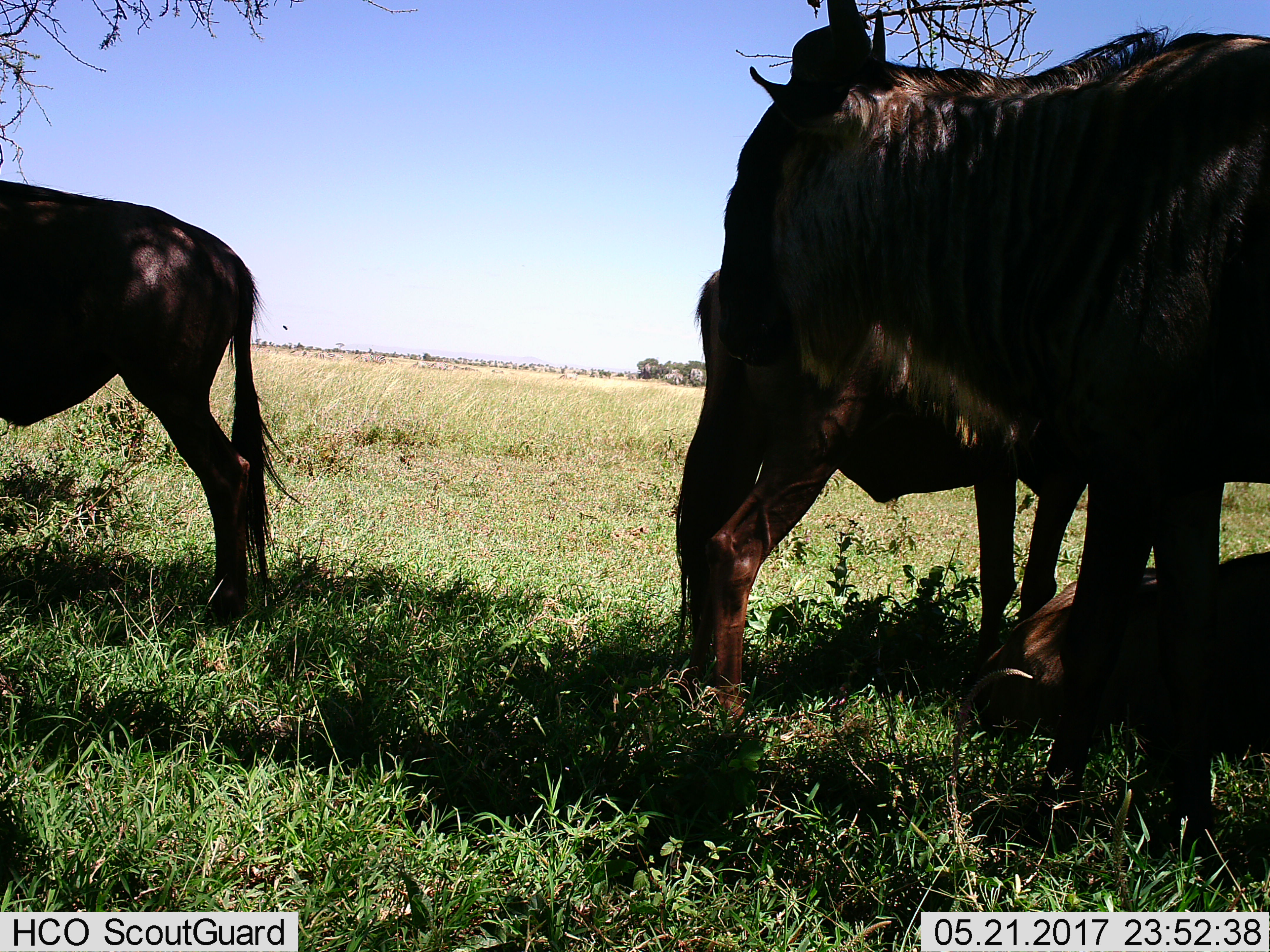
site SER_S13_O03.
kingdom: Animalia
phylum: Chordata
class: Mammalia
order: Artiodactyla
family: Bovidae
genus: Connochaetes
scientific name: Connochaetes taurinus taurinus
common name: blue wildebeest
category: wildebeestblue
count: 4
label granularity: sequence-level